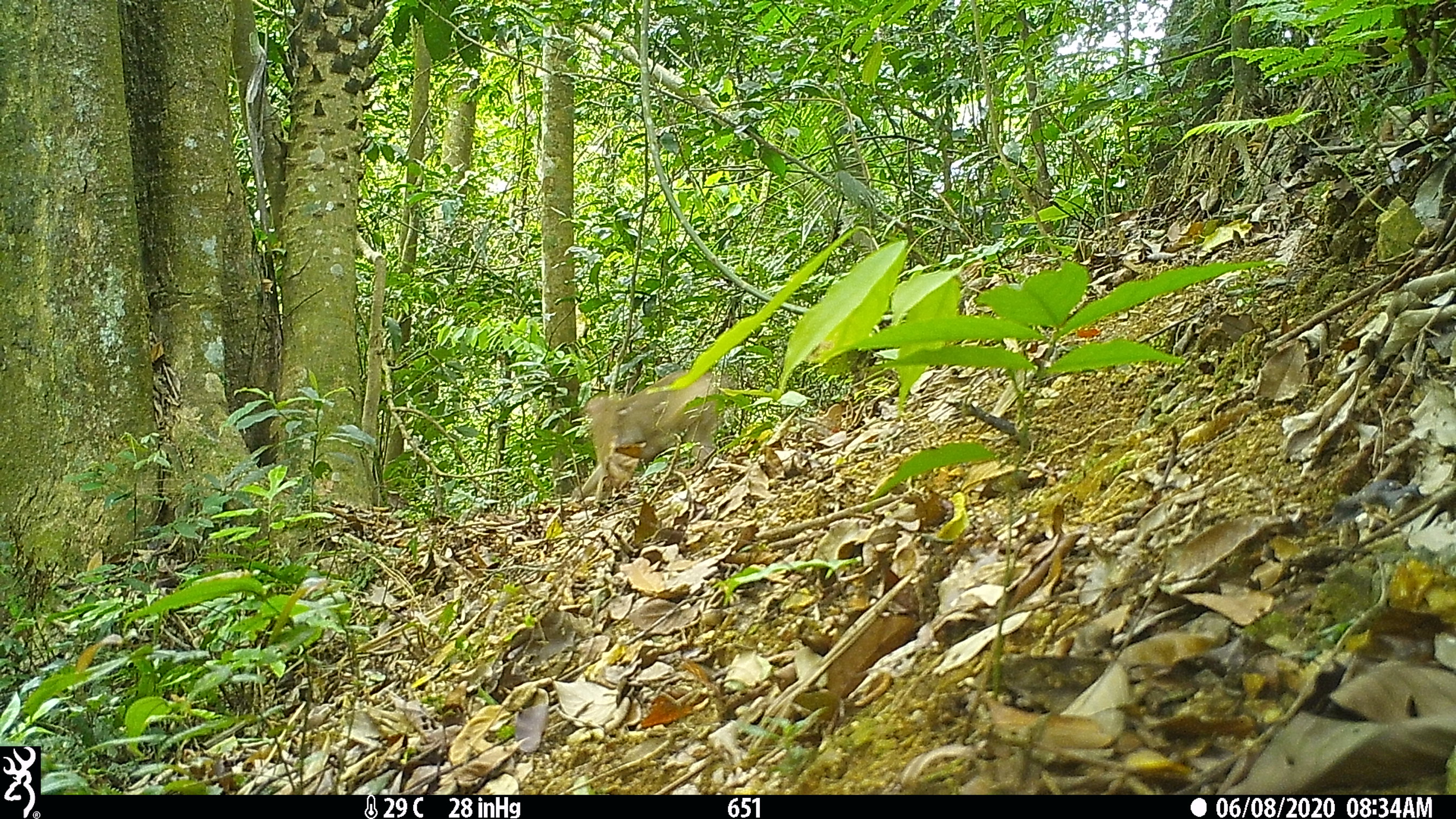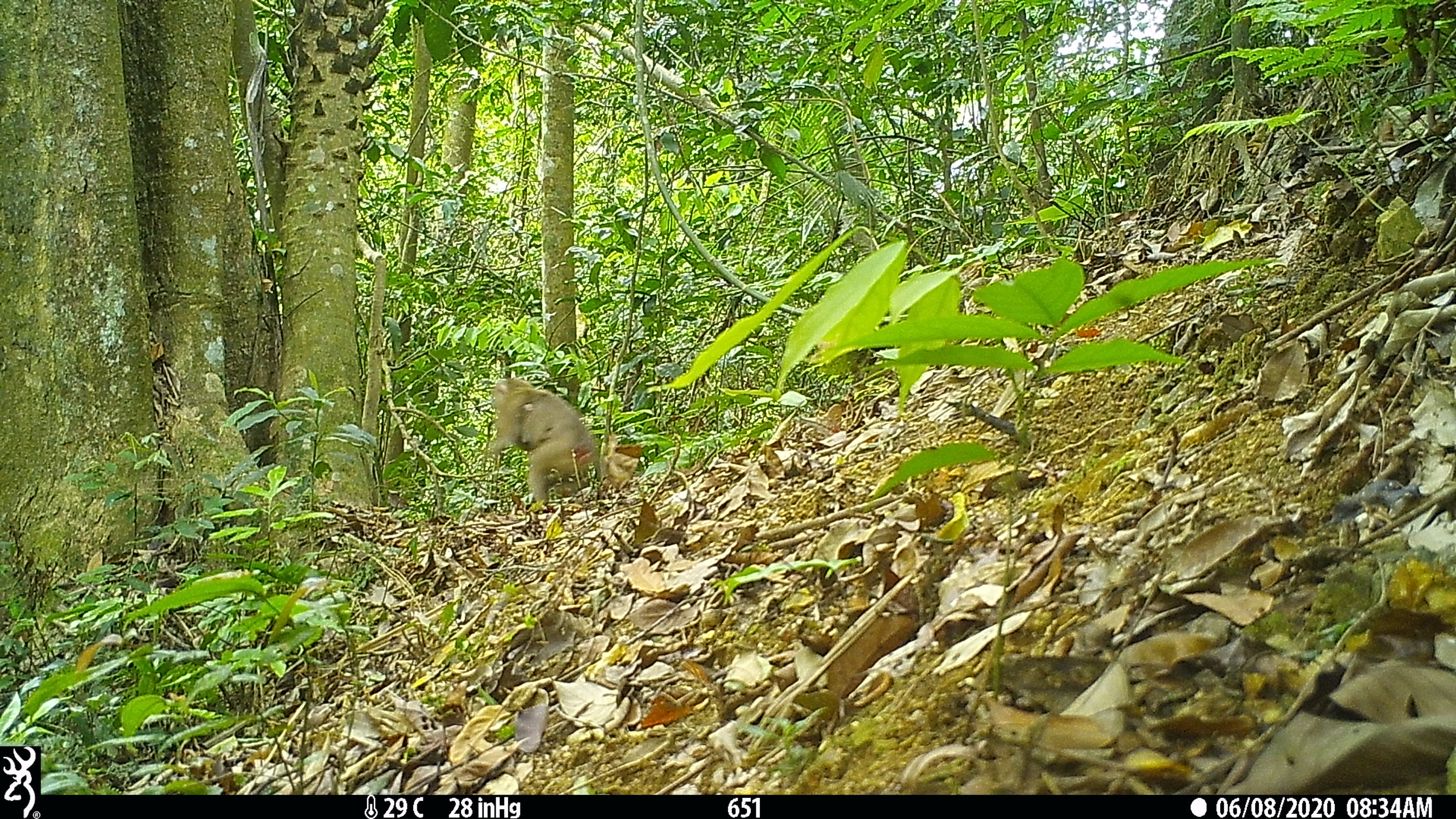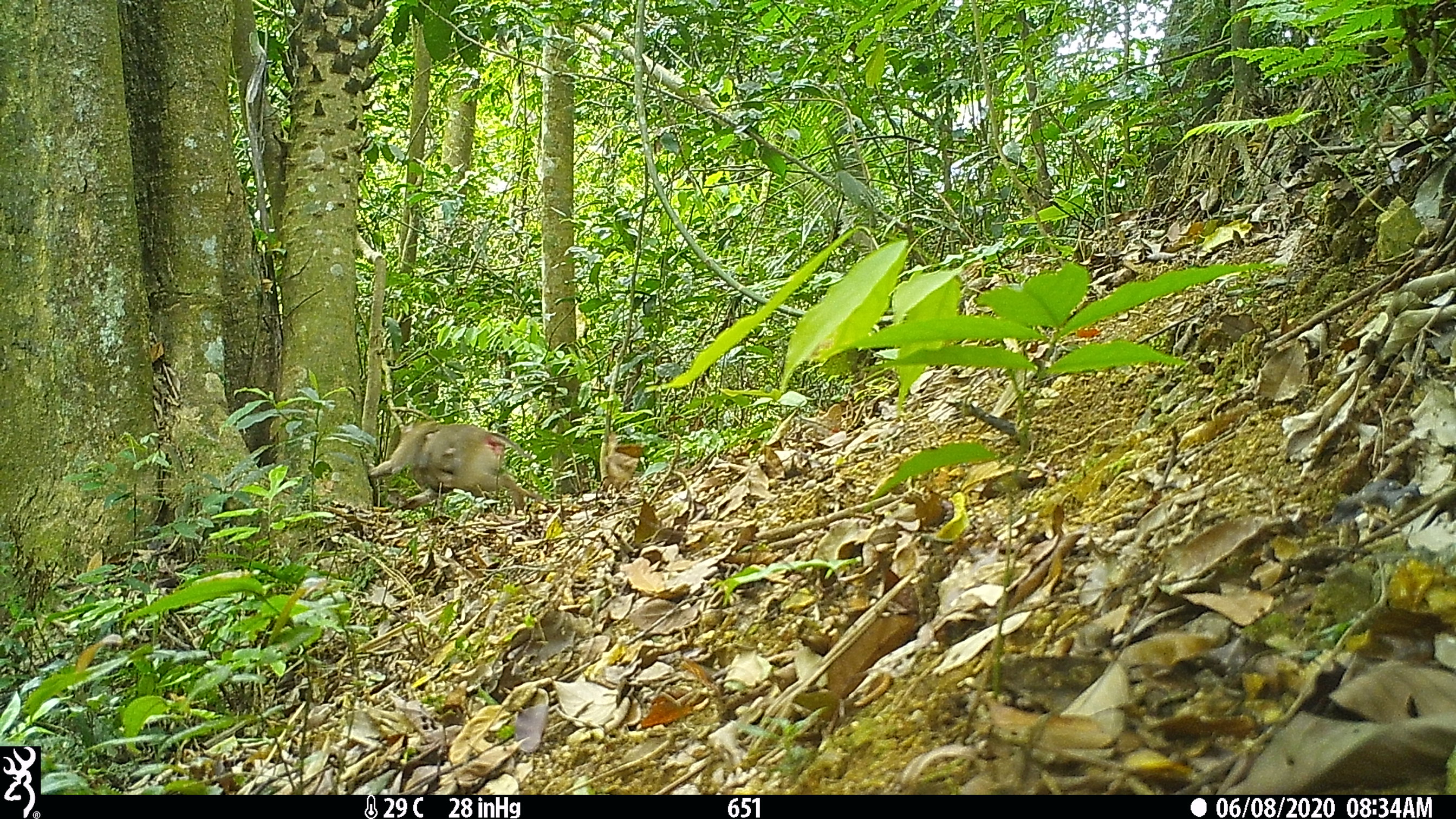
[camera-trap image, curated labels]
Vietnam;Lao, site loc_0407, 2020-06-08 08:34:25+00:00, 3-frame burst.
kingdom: Animalia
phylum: Chordata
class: Mammalia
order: Primates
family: Cercopithecidae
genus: Macaca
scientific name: Macaca nemestrina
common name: pig-tailed macaque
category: pig tailed macaque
Pig tailed macaque (pig-tailed macaque) (Macaca nemestrina). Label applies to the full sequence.